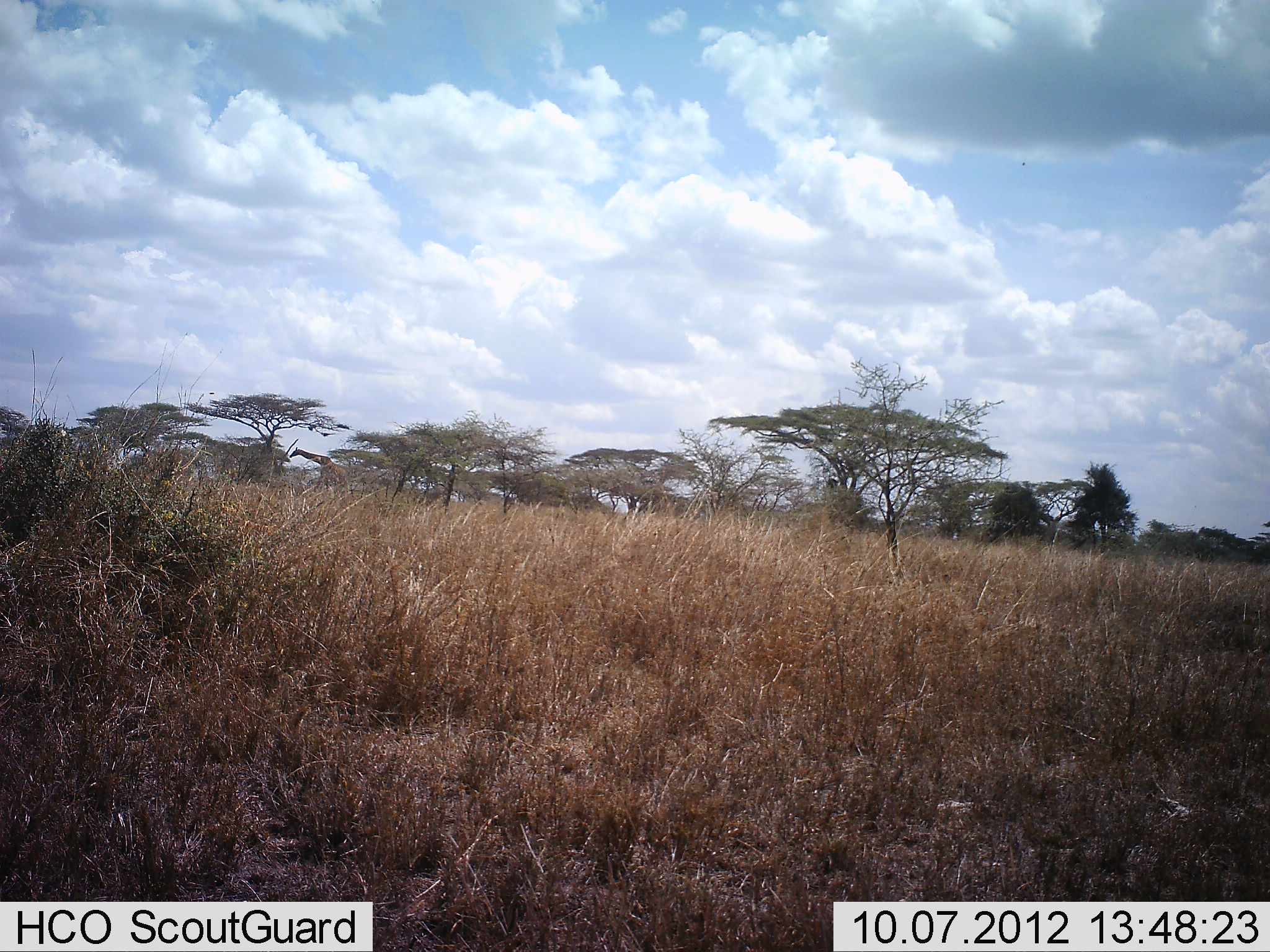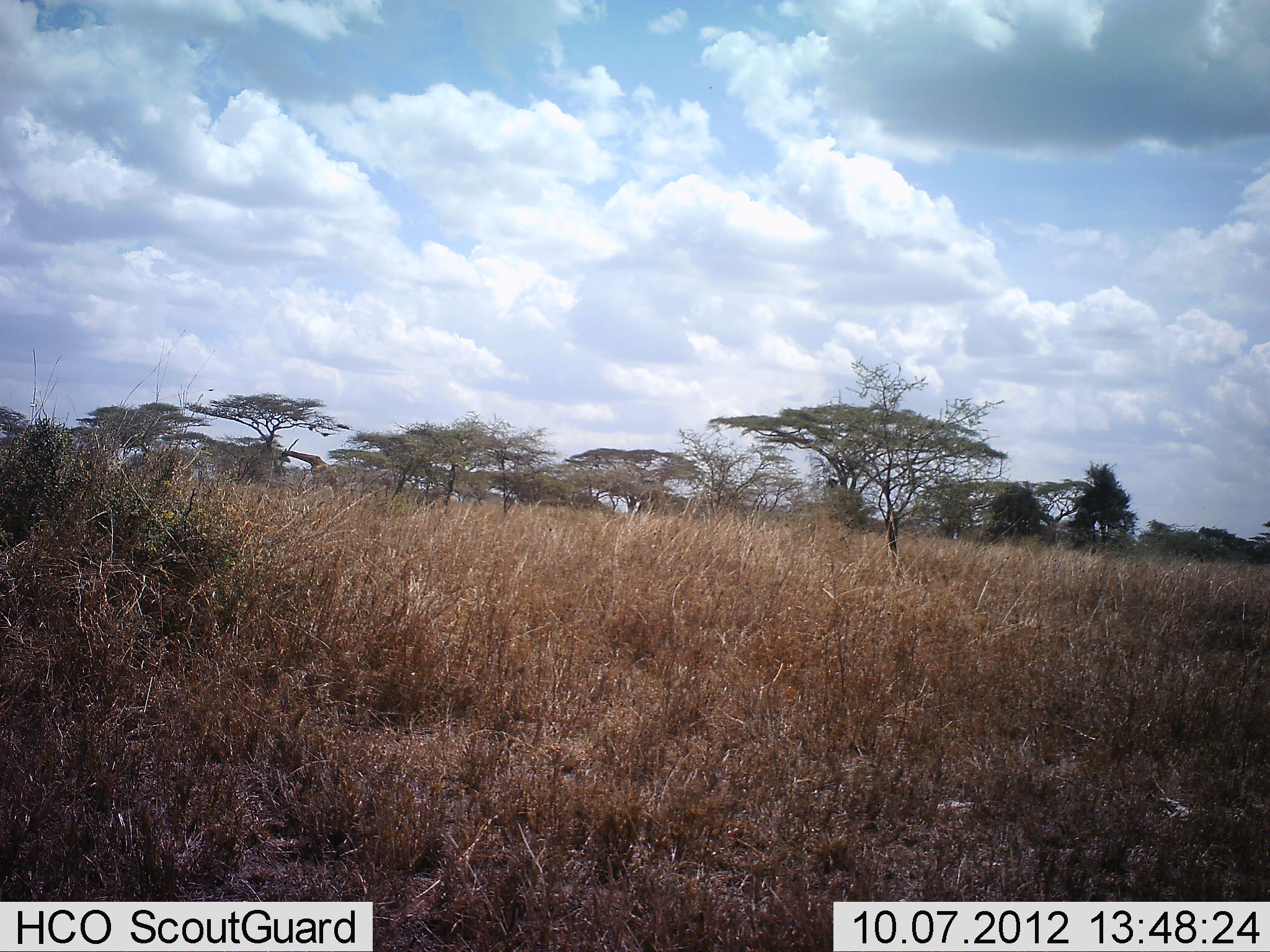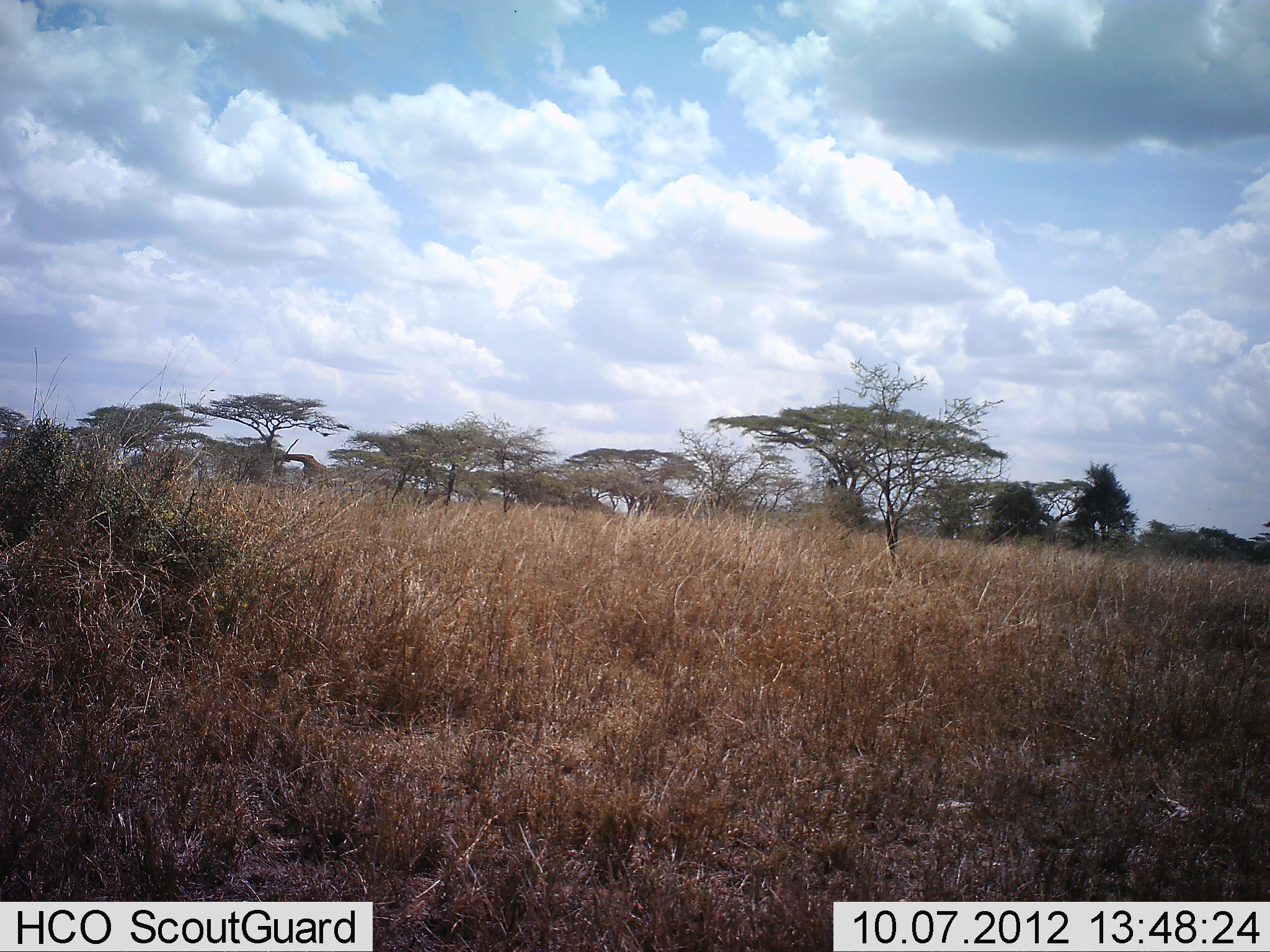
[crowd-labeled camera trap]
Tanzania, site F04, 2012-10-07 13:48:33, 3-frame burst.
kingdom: Animalia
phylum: Chordata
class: Mammalia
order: Artiodactyla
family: Giraffidae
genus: Giraffa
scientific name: Giraffa camelopardalis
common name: giraffe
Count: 1.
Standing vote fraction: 0%.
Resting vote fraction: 0%.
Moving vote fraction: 50%.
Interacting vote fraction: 0%.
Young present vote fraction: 0%.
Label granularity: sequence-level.